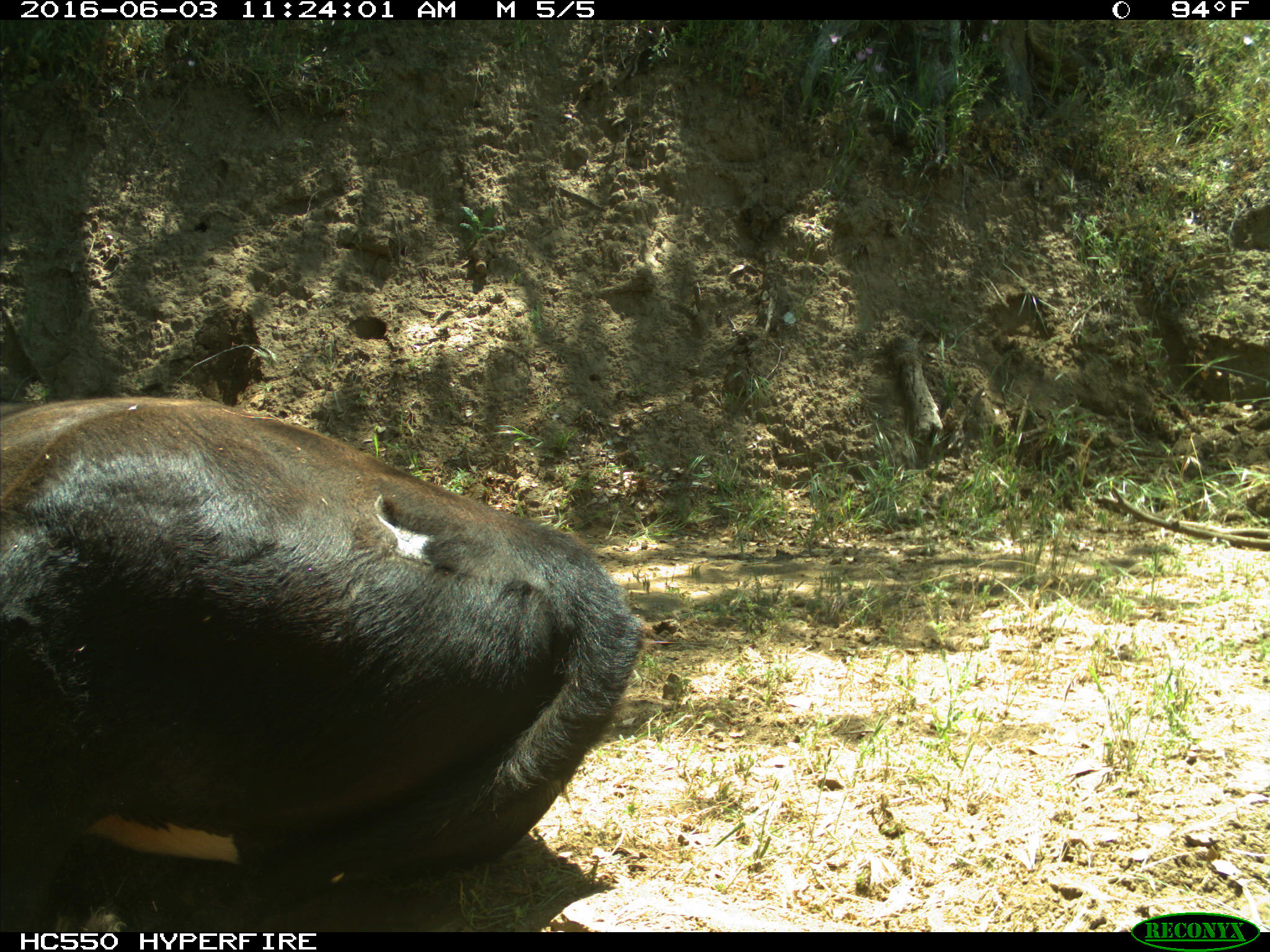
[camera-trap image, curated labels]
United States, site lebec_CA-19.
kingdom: Animalia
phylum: Chordata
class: Mammalia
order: Artiodactyla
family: Bovidae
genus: Bos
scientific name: Bos taurus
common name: domestic cow